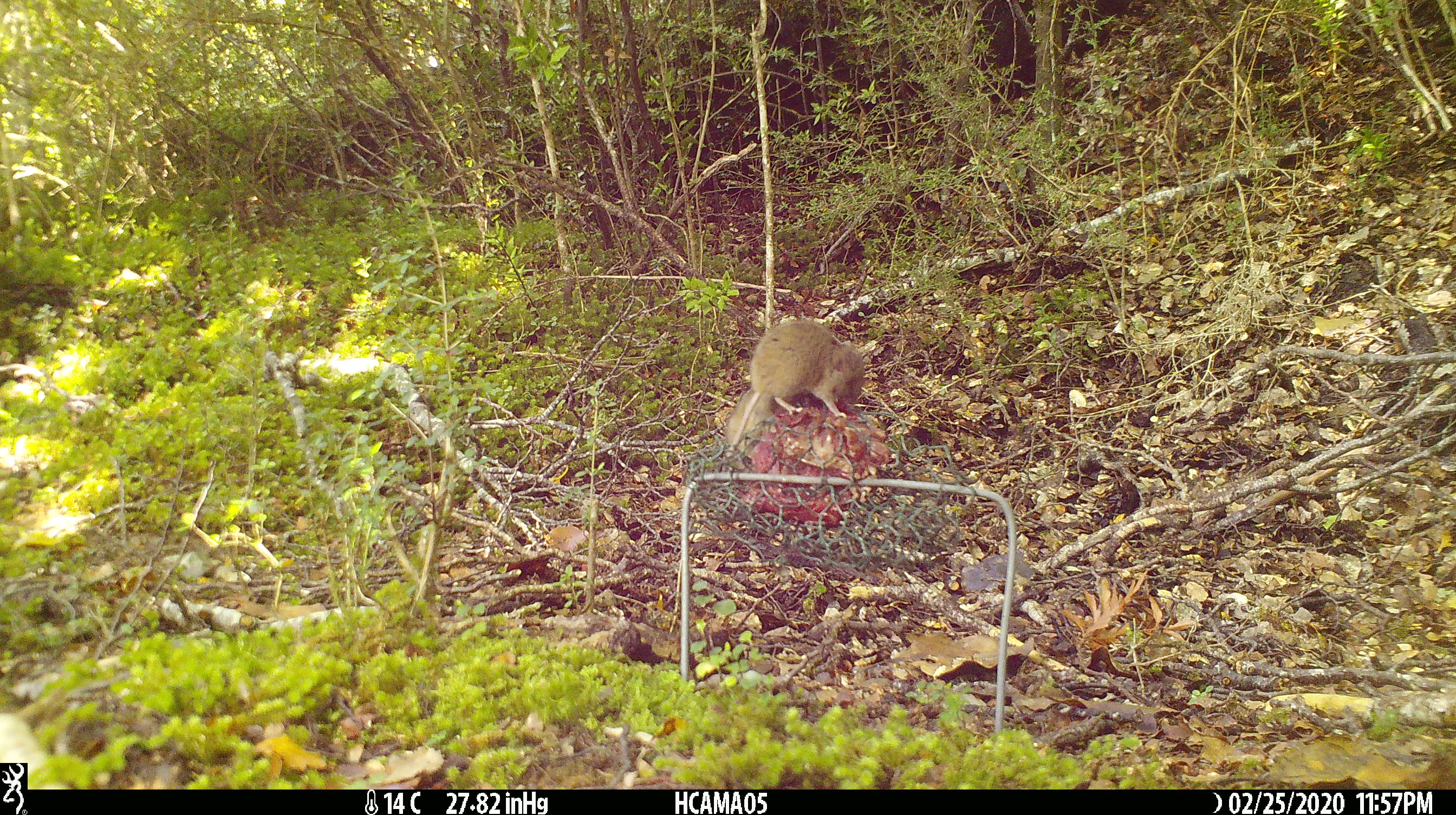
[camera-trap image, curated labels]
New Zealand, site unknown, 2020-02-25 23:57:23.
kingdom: Animalia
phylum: Chordata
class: Mammalia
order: Rodentia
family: Muridae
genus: Mus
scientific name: Mus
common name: mouse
Mouse (Mus).